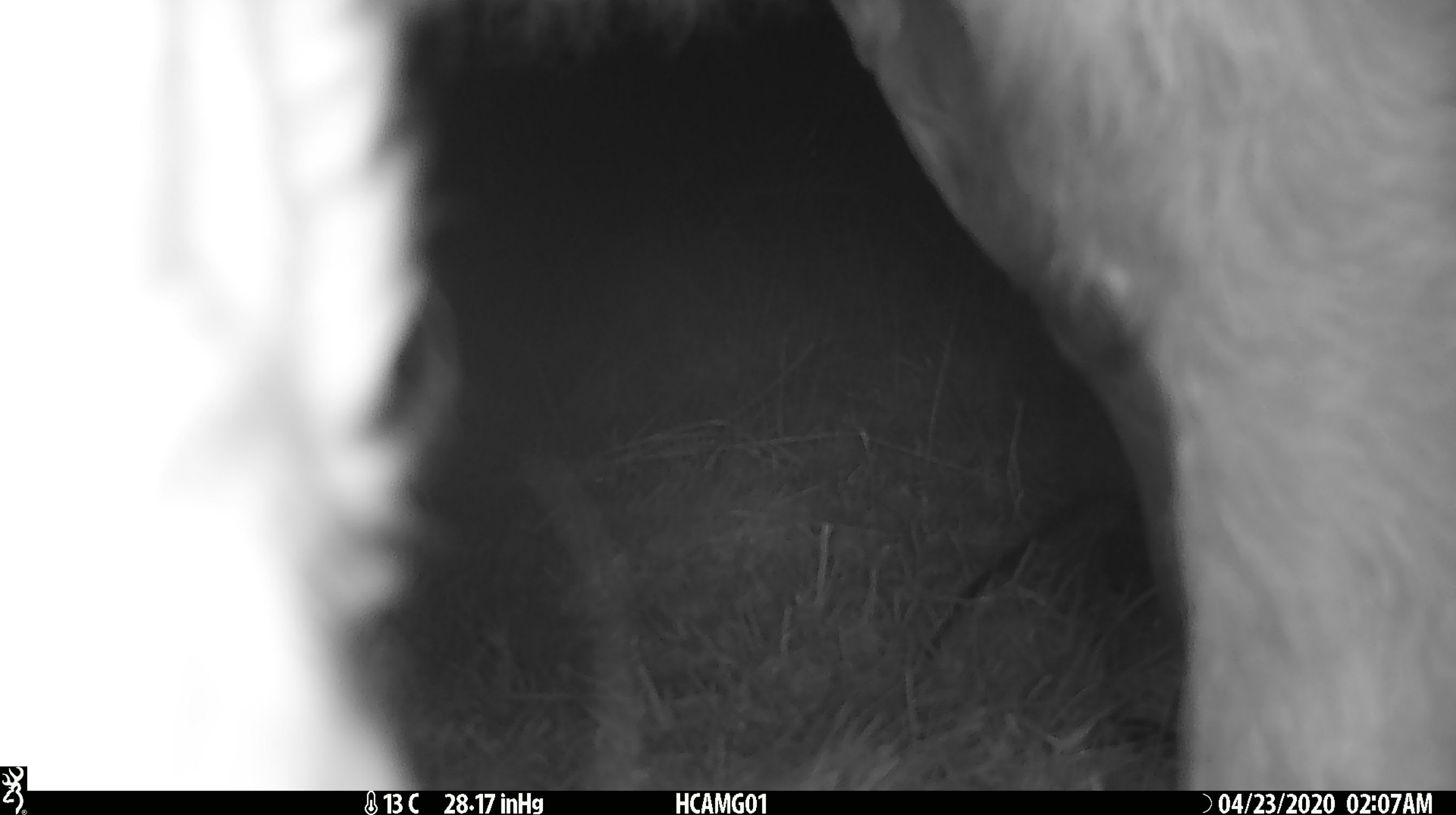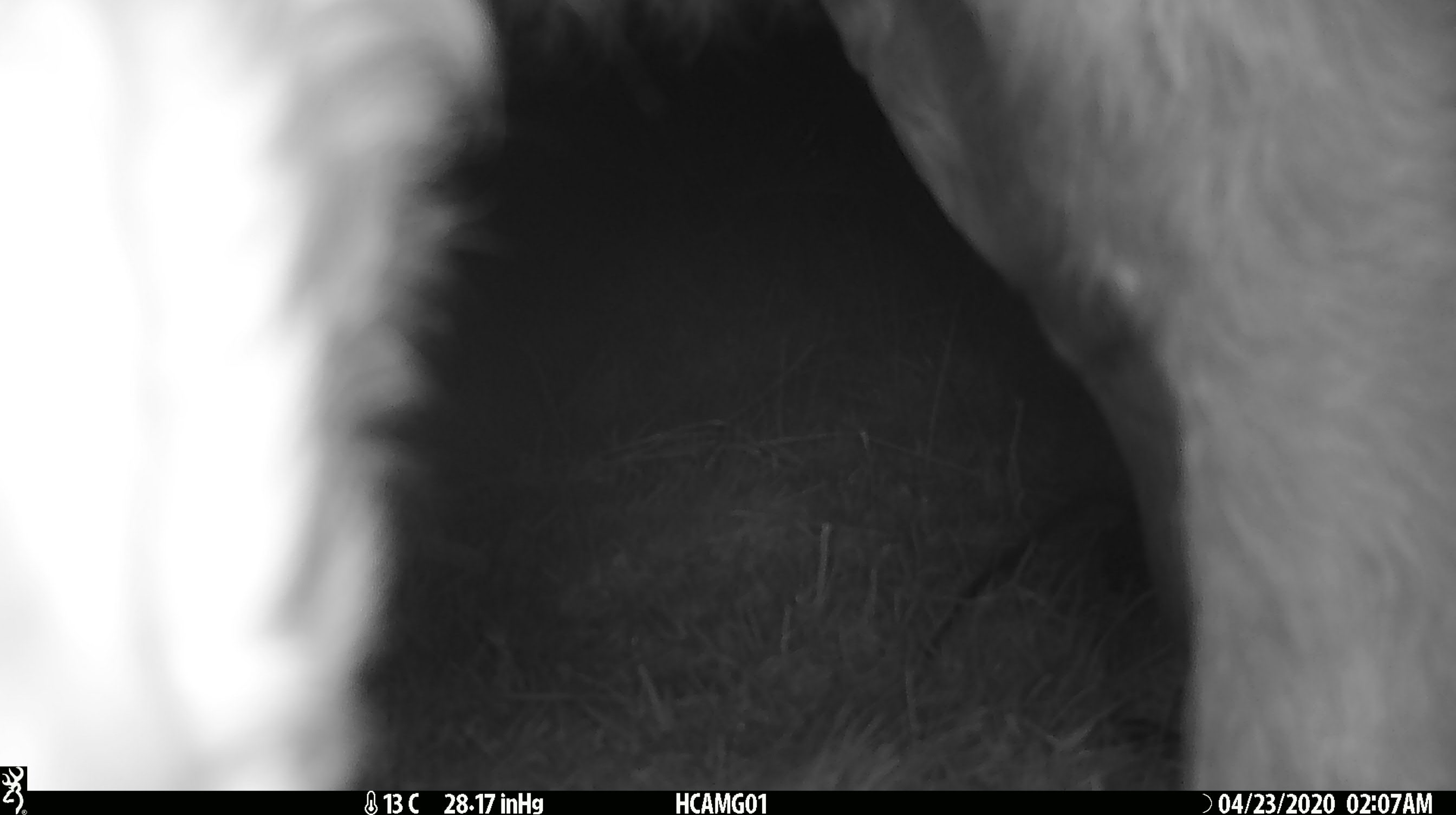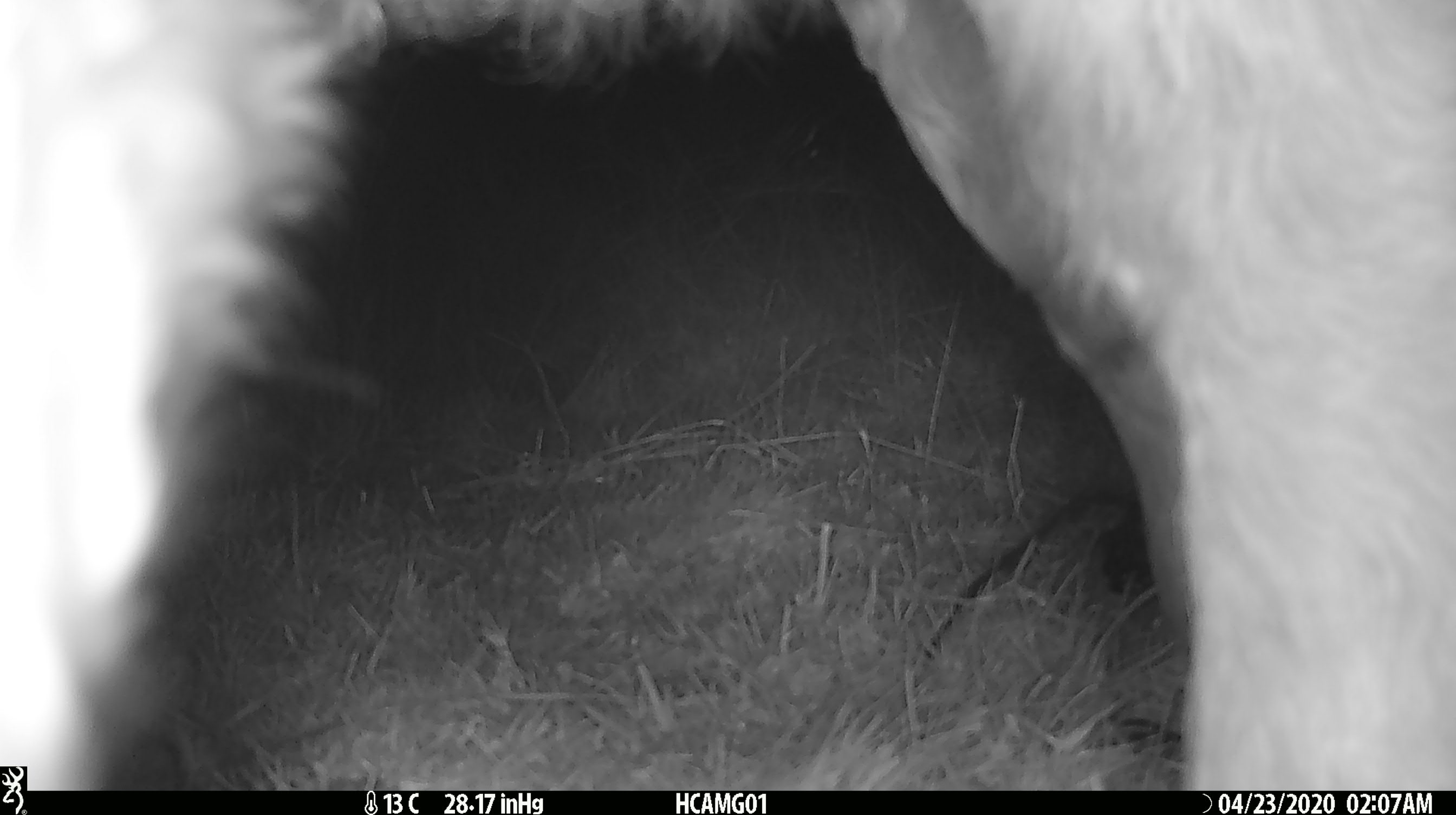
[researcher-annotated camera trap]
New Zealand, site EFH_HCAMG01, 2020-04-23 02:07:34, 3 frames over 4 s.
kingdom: Animalia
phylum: Chordata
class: Mammalia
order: Artiodactyla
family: Bovidae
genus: Bos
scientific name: Bos taurus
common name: domestic cow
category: cow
Cow (domestic cow) (Bos taurus).